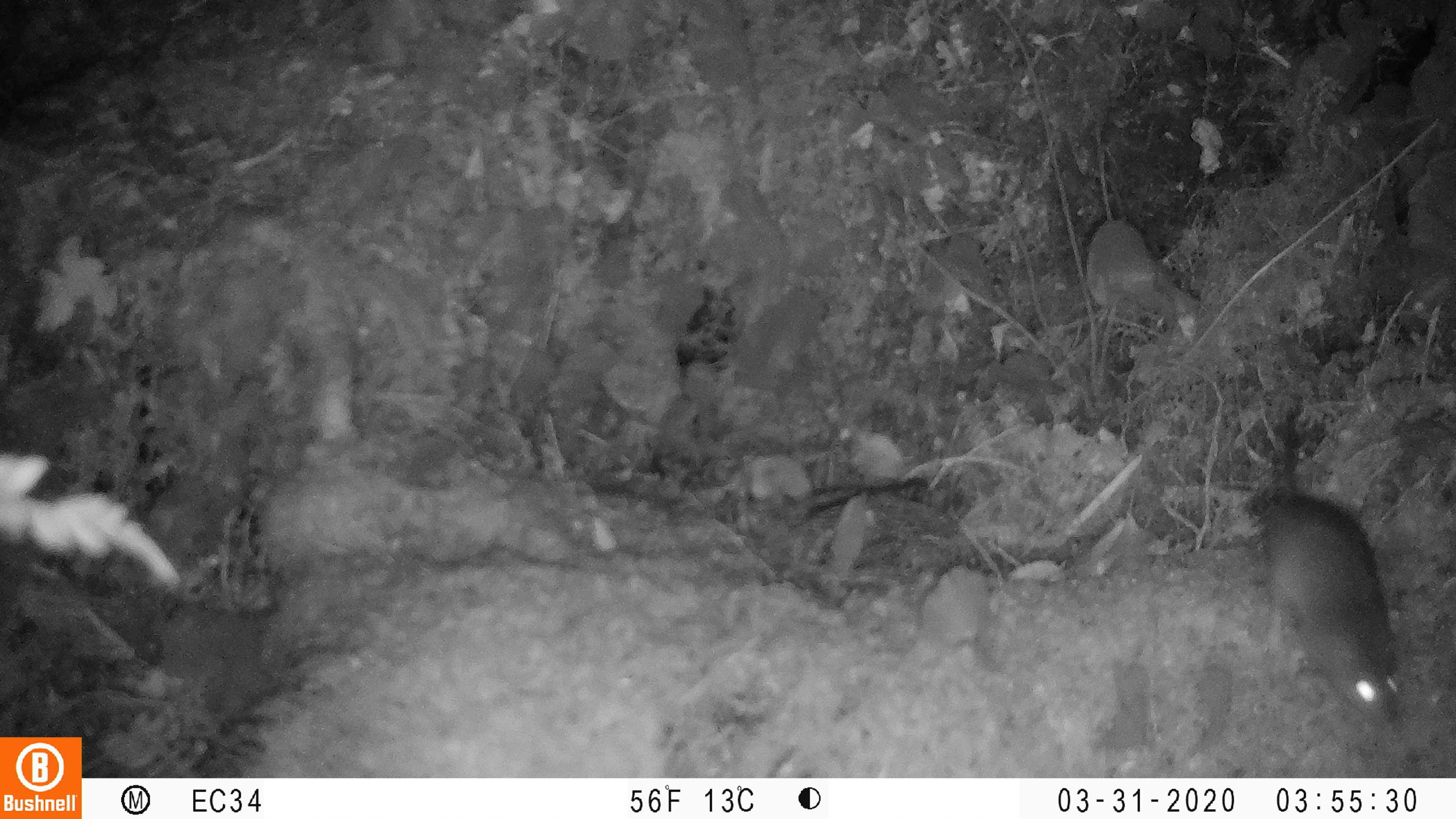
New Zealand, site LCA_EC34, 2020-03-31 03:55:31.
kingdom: Animalia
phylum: Chordata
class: Mammalia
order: Rodentia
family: Muridae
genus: Rattus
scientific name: Rattus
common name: rat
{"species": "rat (Rattus)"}